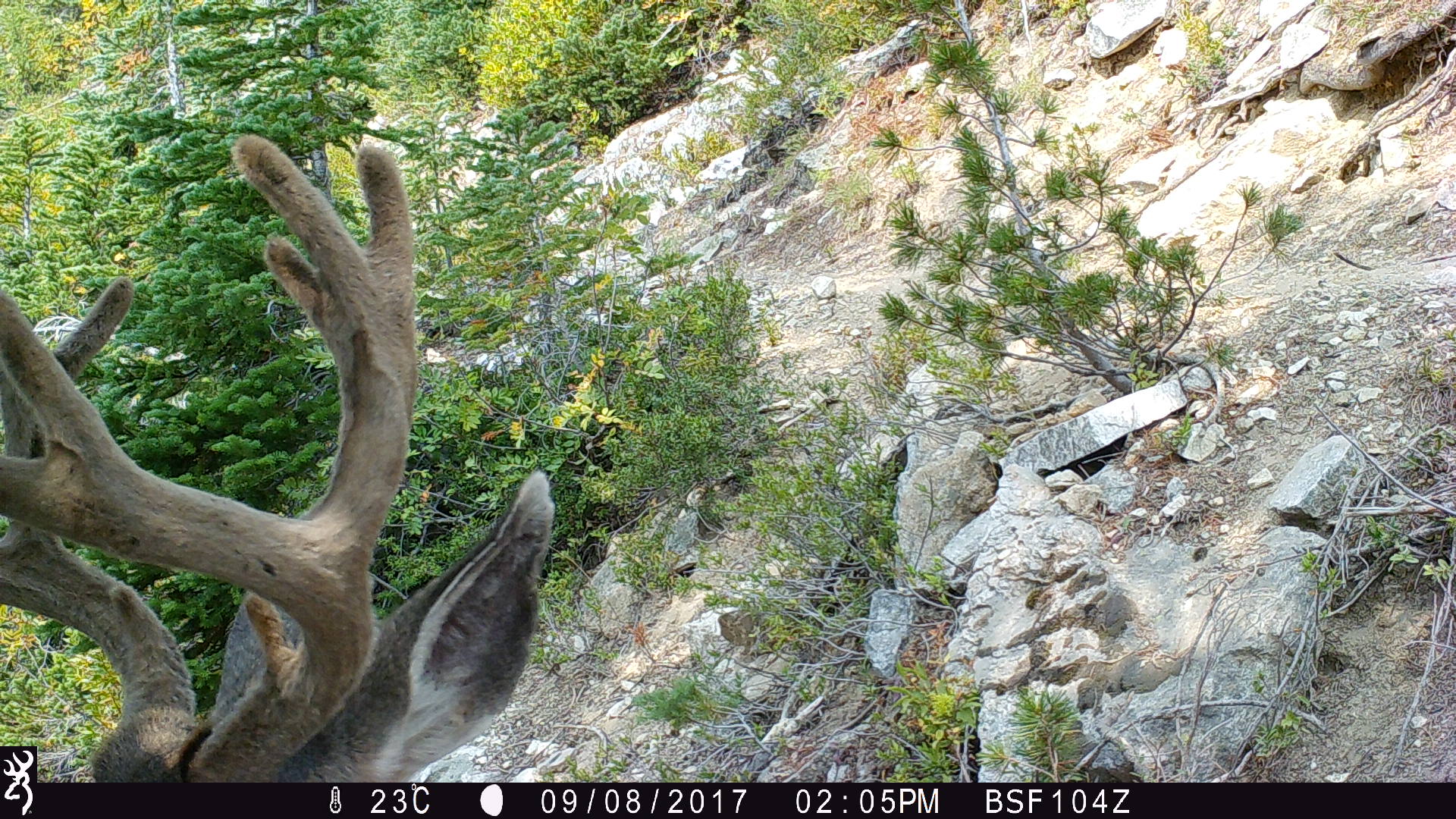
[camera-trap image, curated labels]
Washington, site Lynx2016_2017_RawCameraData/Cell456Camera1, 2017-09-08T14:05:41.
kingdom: Animalia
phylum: Chordata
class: Mammalia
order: Artiodactyla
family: Cervidae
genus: Odocoileus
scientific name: Odocoileus hemionus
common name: mule deer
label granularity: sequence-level